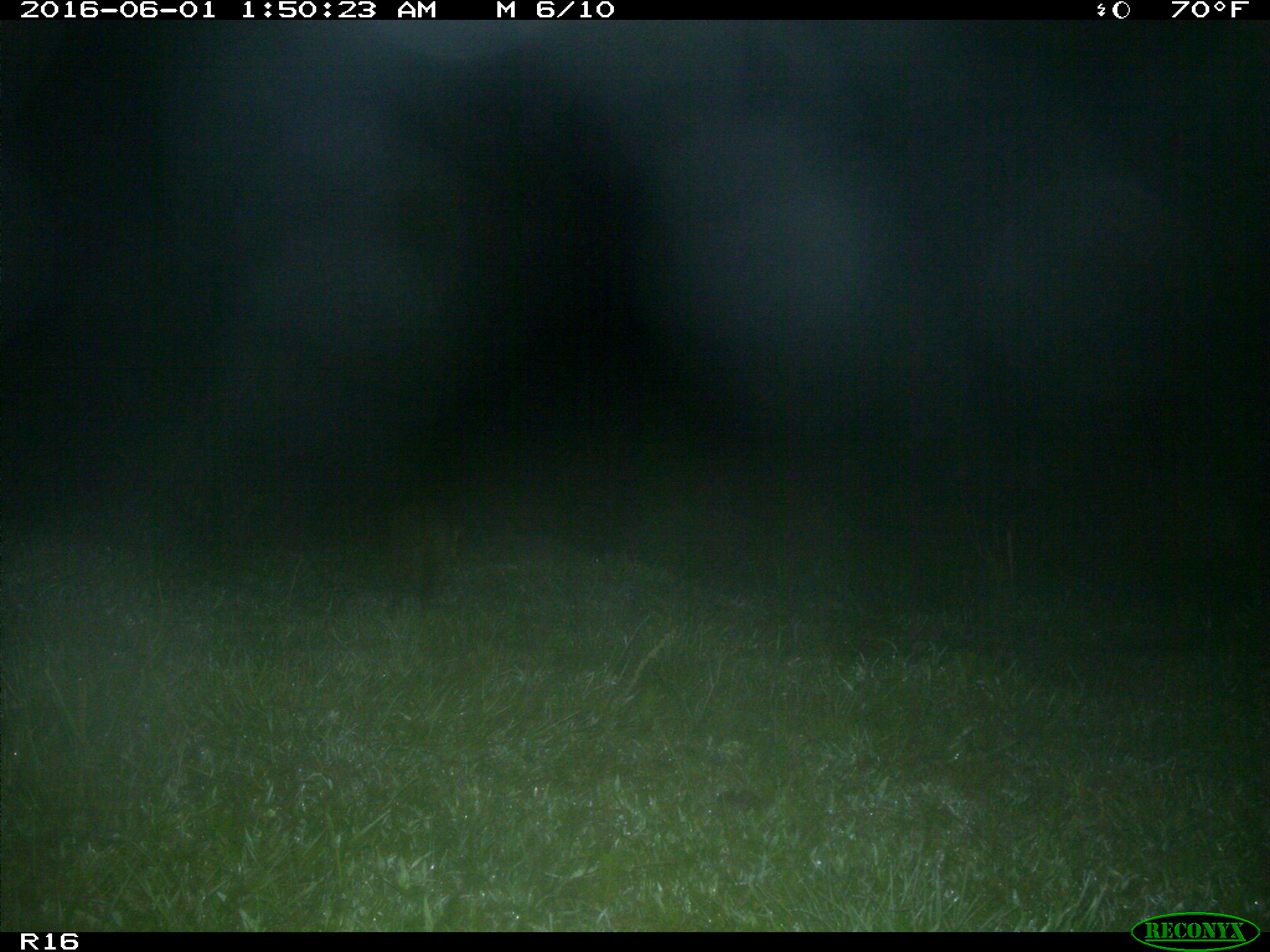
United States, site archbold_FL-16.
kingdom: Animalia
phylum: Chordata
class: Mammalia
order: Carnivora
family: Procyonidae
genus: Procyon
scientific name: Procyon lotor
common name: common raccoon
Procyon lotor (common raccoon).